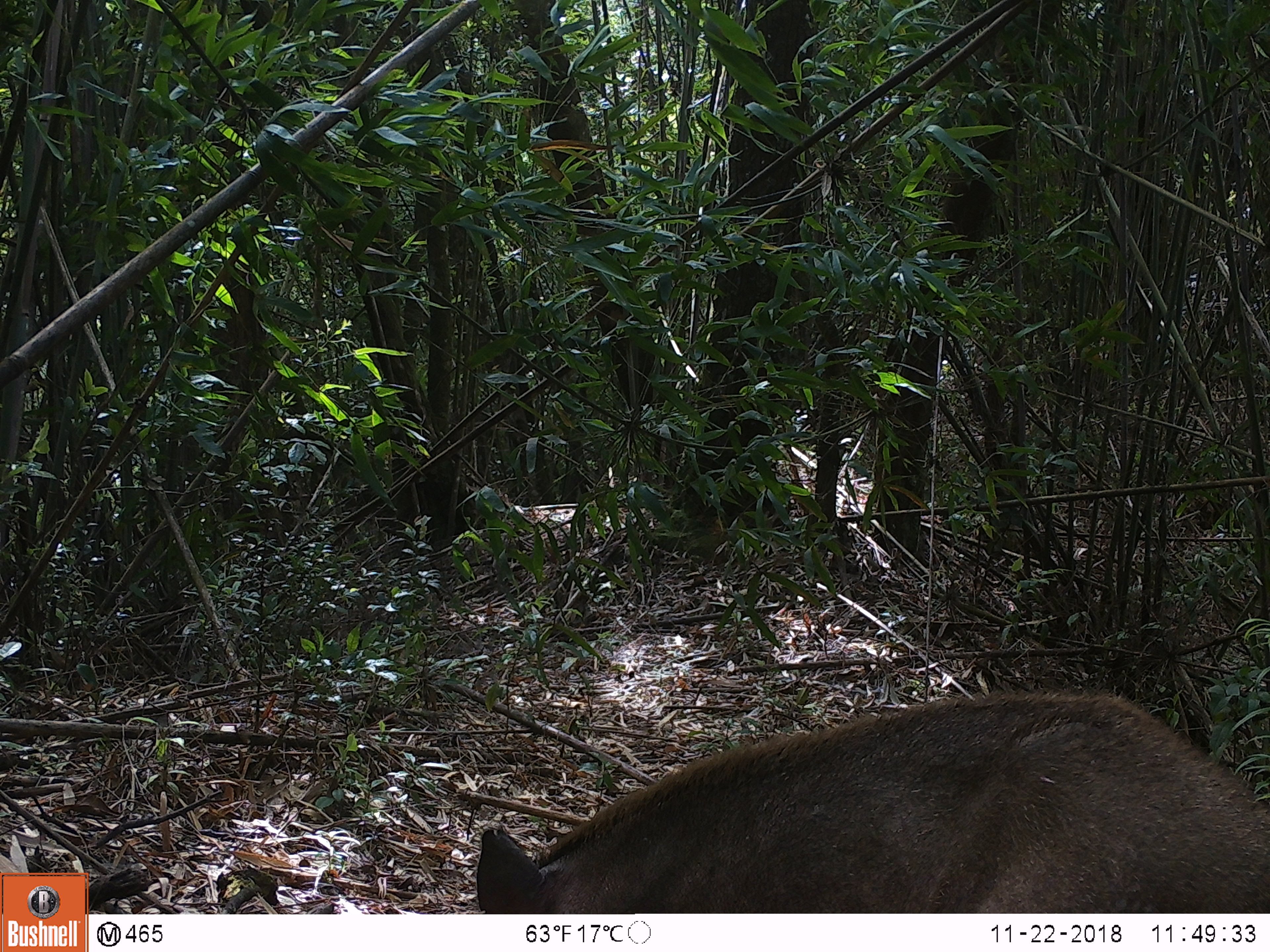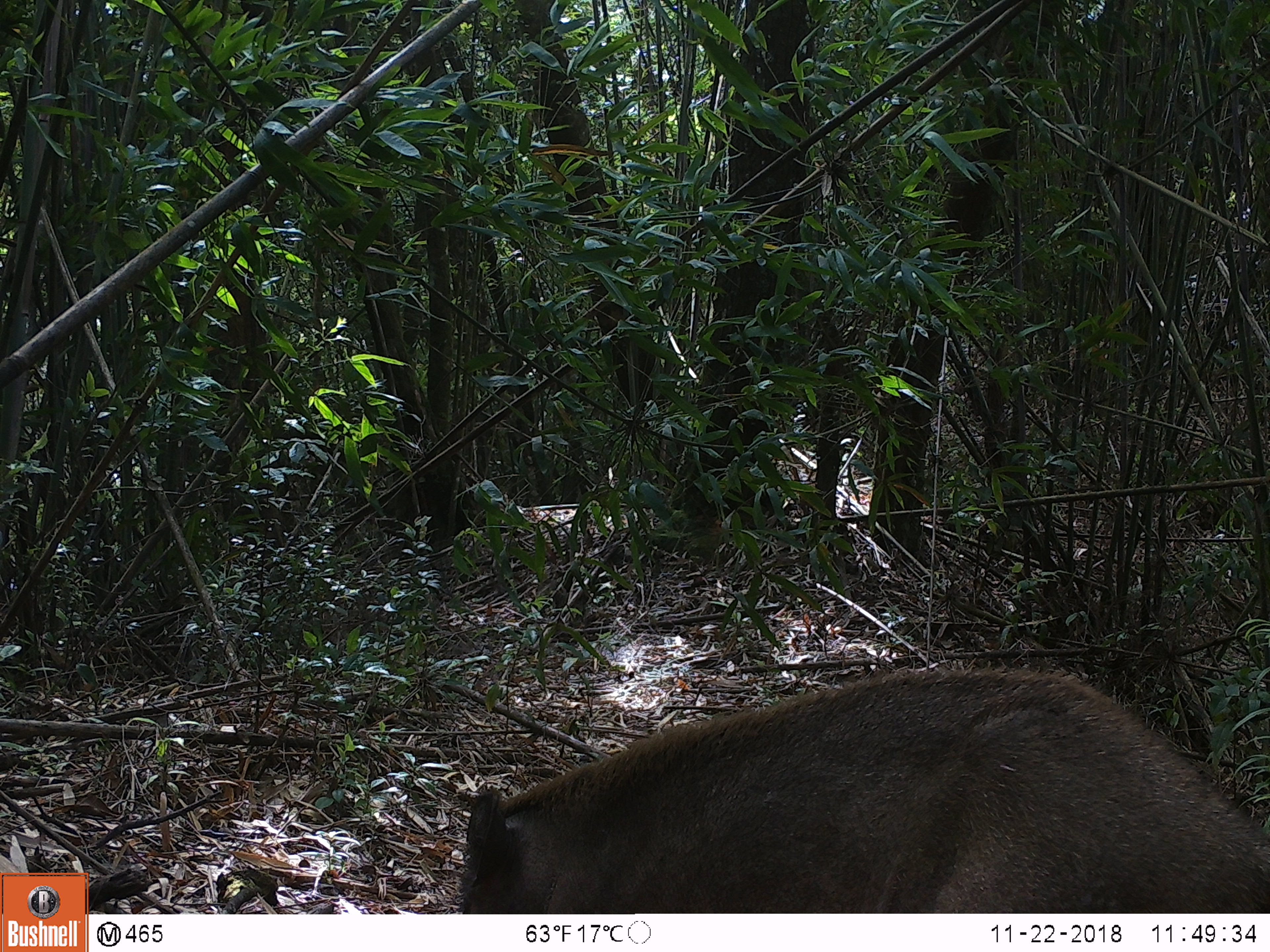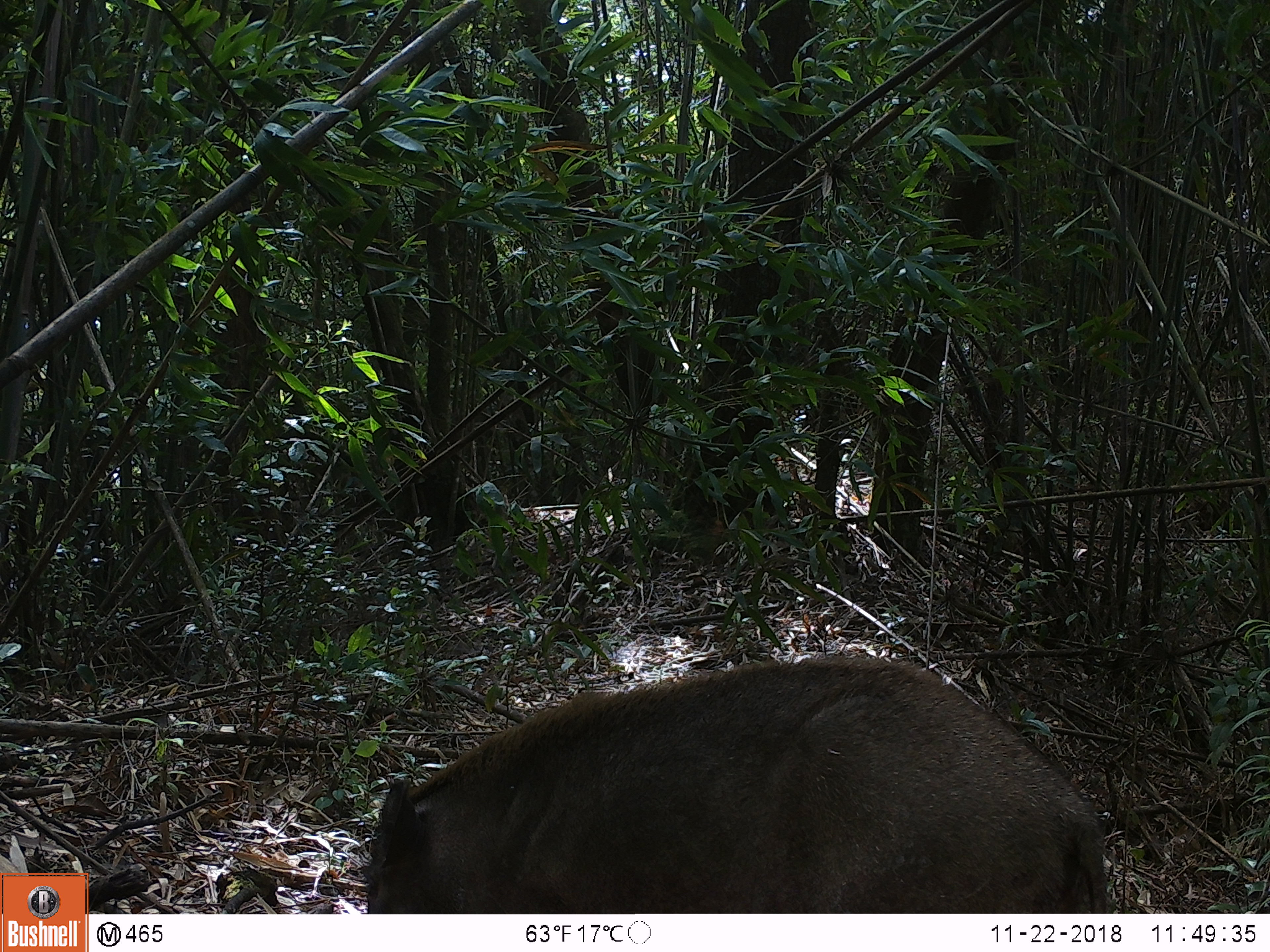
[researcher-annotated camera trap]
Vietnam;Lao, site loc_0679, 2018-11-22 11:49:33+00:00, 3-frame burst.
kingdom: Animalia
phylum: Chordata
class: Mammalia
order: Artiodactyla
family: Suidae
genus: Sus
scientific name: Sus scrofa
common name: eurasian wild pig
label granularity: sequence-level